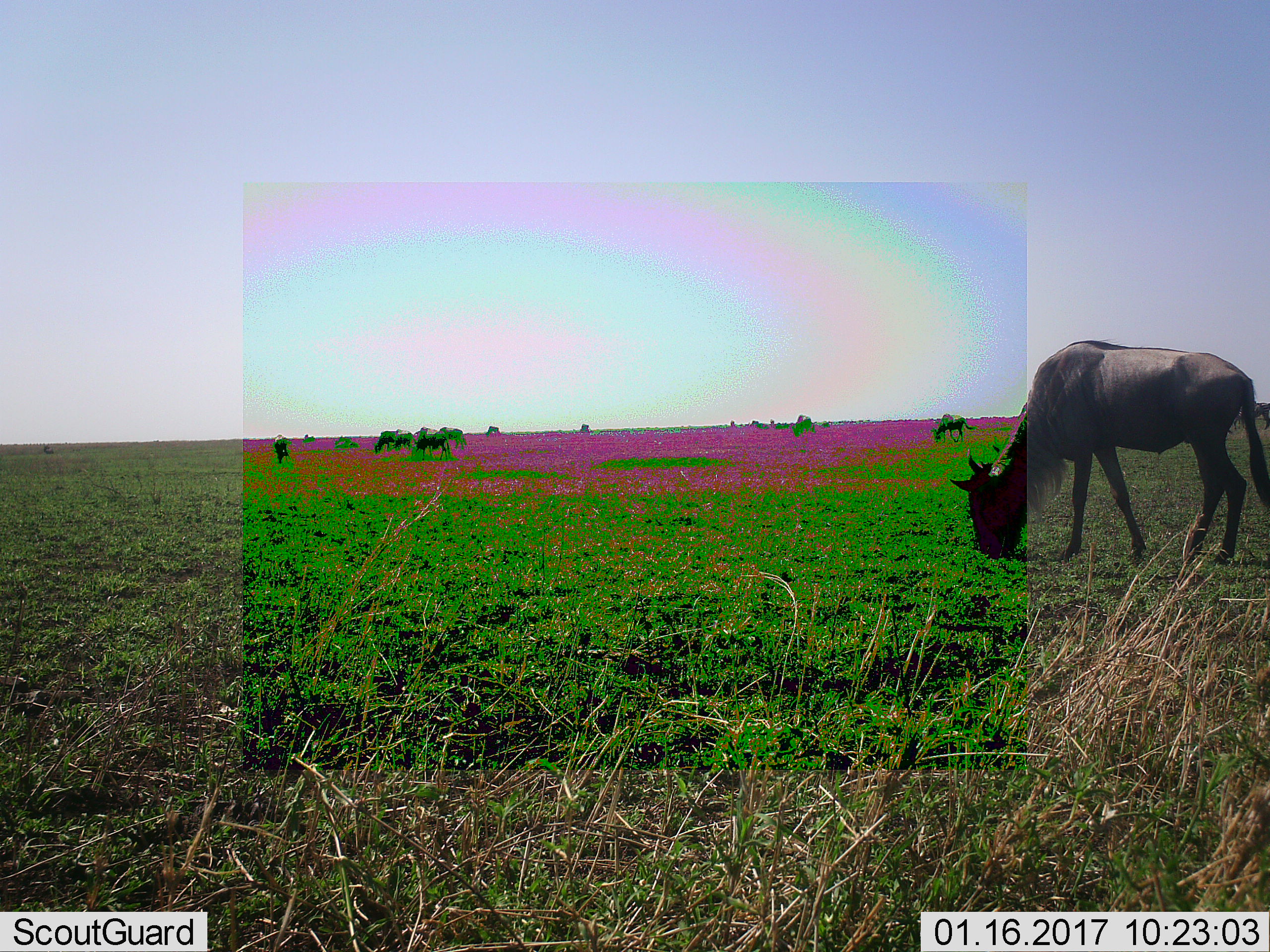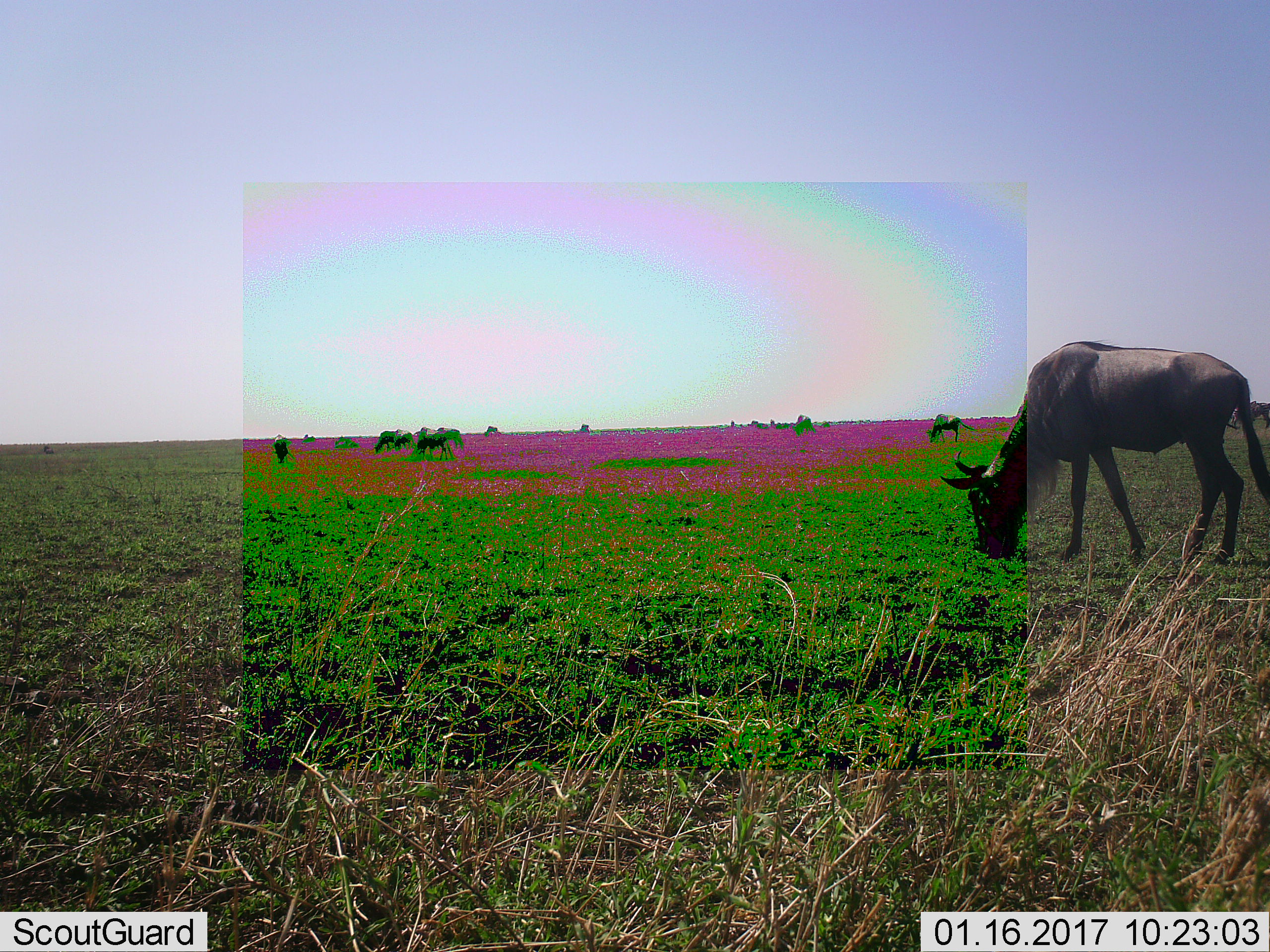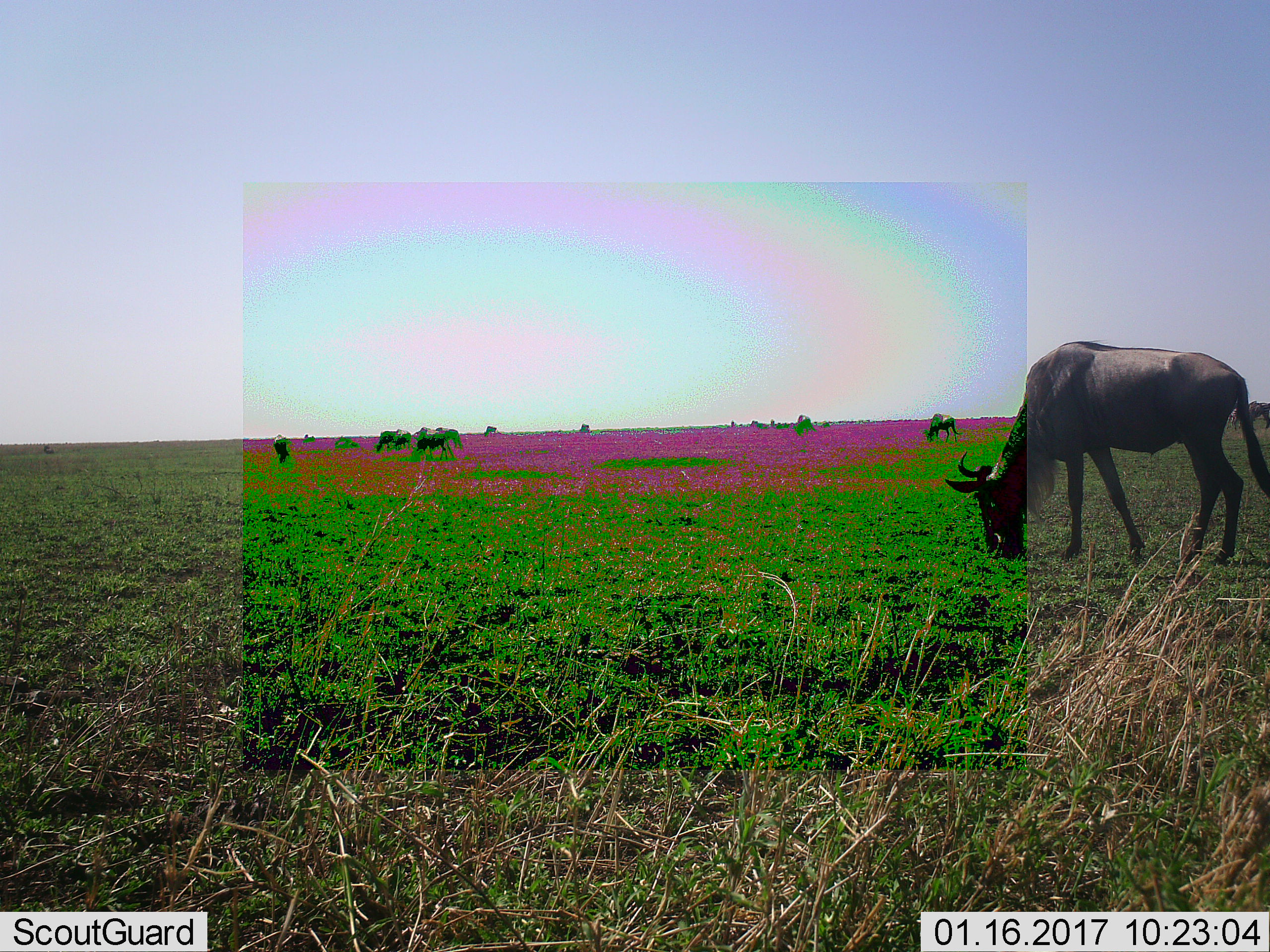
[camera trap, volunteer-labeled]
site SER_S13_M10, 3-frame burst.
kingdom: Animalia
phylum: Chordata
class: Mammalia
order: Artiodactyla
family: Bovidae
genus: Connochaetes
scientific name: Connochaetes taurinus taurinus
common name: blue wildebeest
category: wildebeestblue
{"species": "wildebeestblue (blue wildebeest) (Connochaetes taurinus taurinus)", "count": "11-50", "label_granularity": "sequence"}